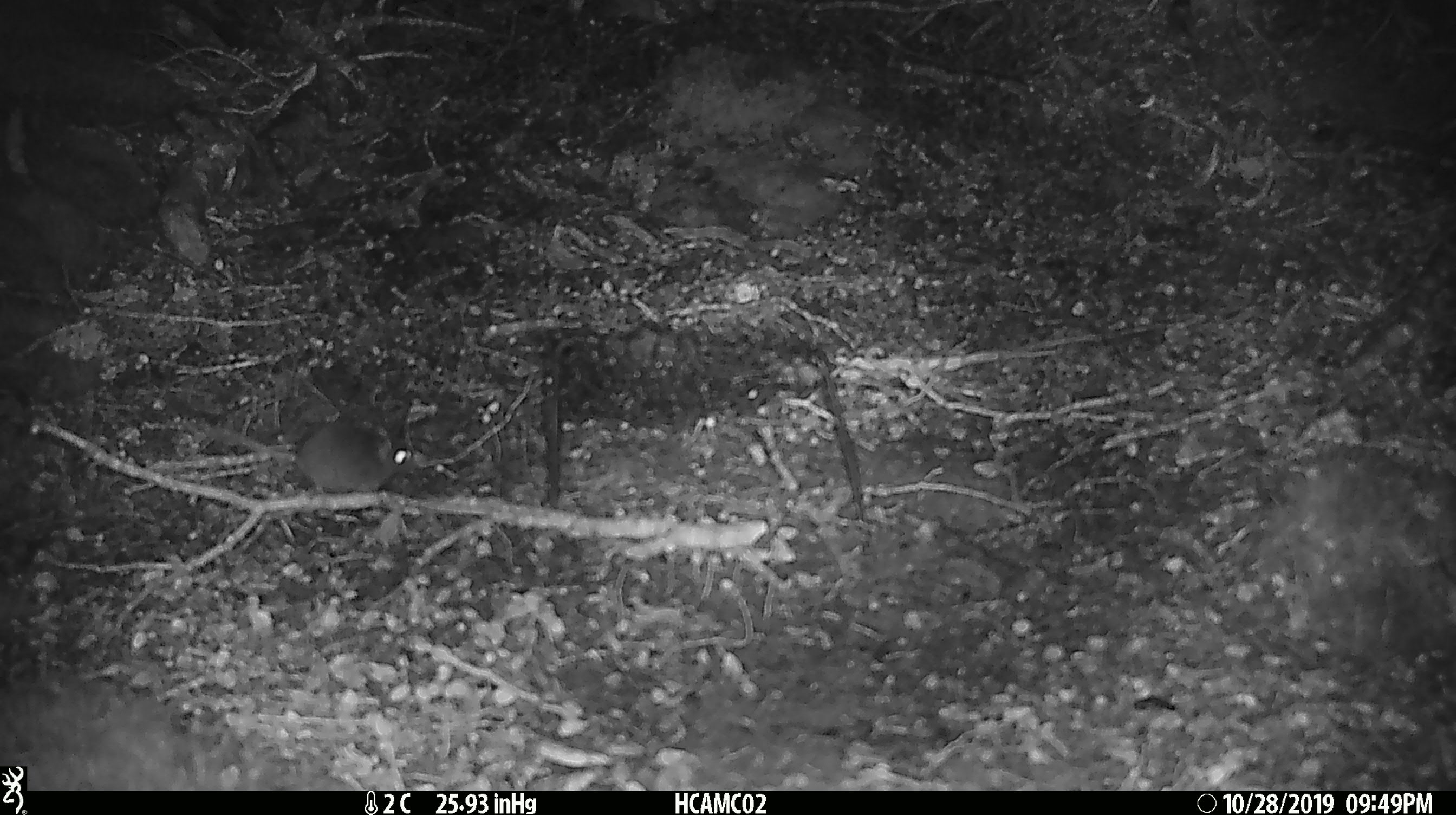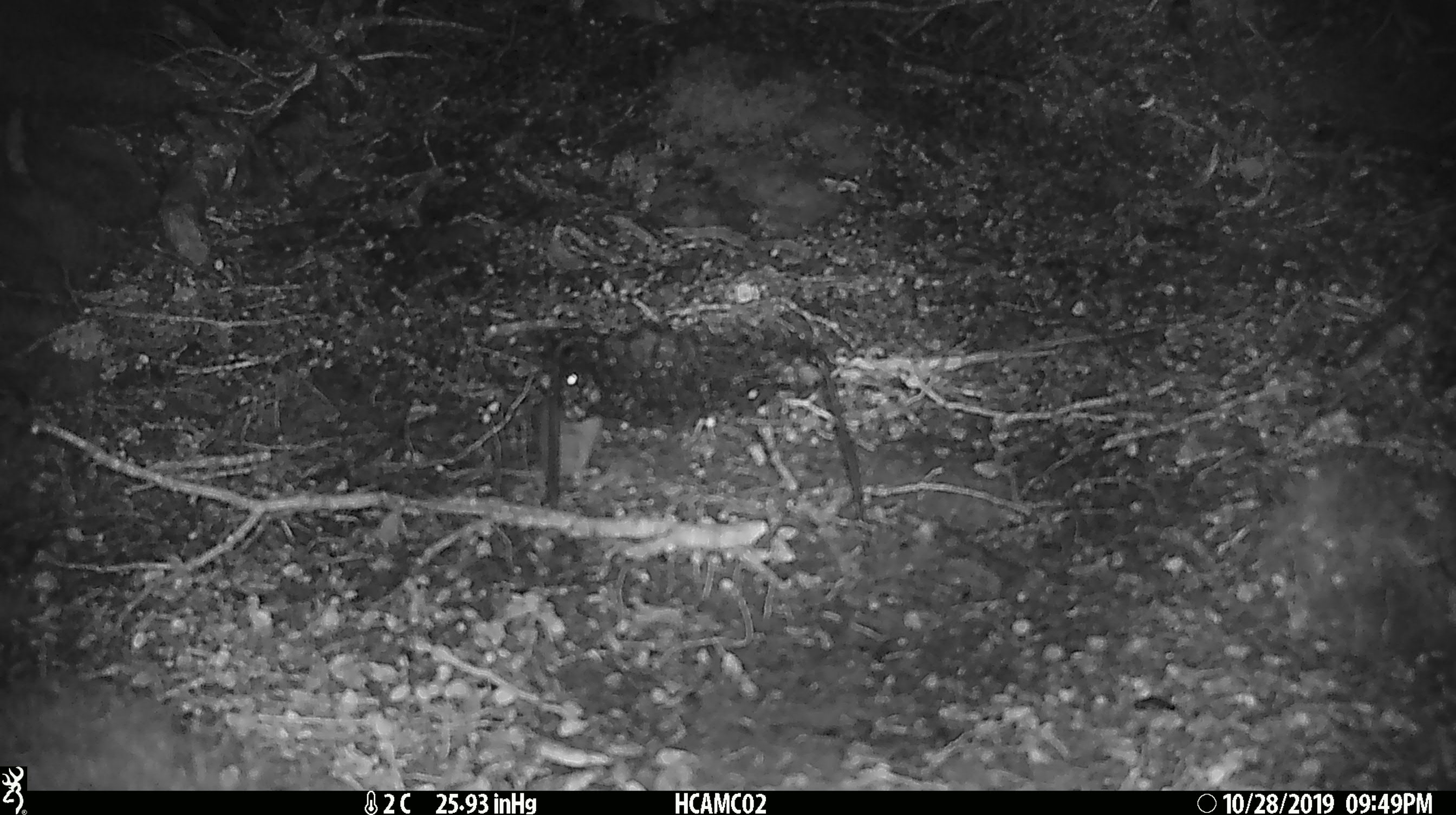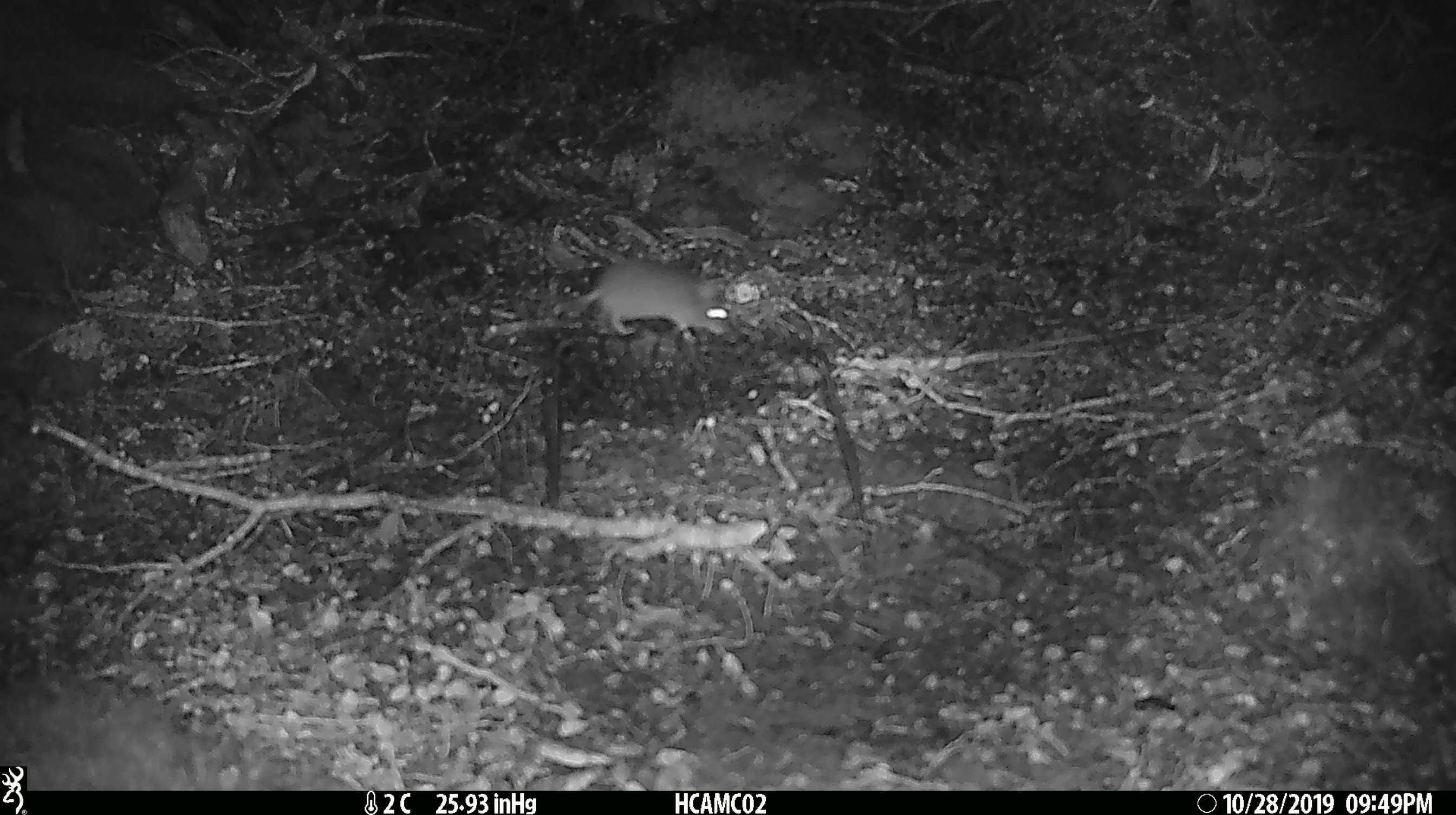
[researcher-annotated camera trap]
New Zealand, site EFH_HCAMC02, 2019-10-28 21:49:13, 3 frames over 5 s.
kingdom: Animalia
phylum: Chordata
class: Mammalia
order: Rodentia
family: Muridae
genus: Mus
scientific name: Mus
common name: mouse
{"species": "mouse (Mus)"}